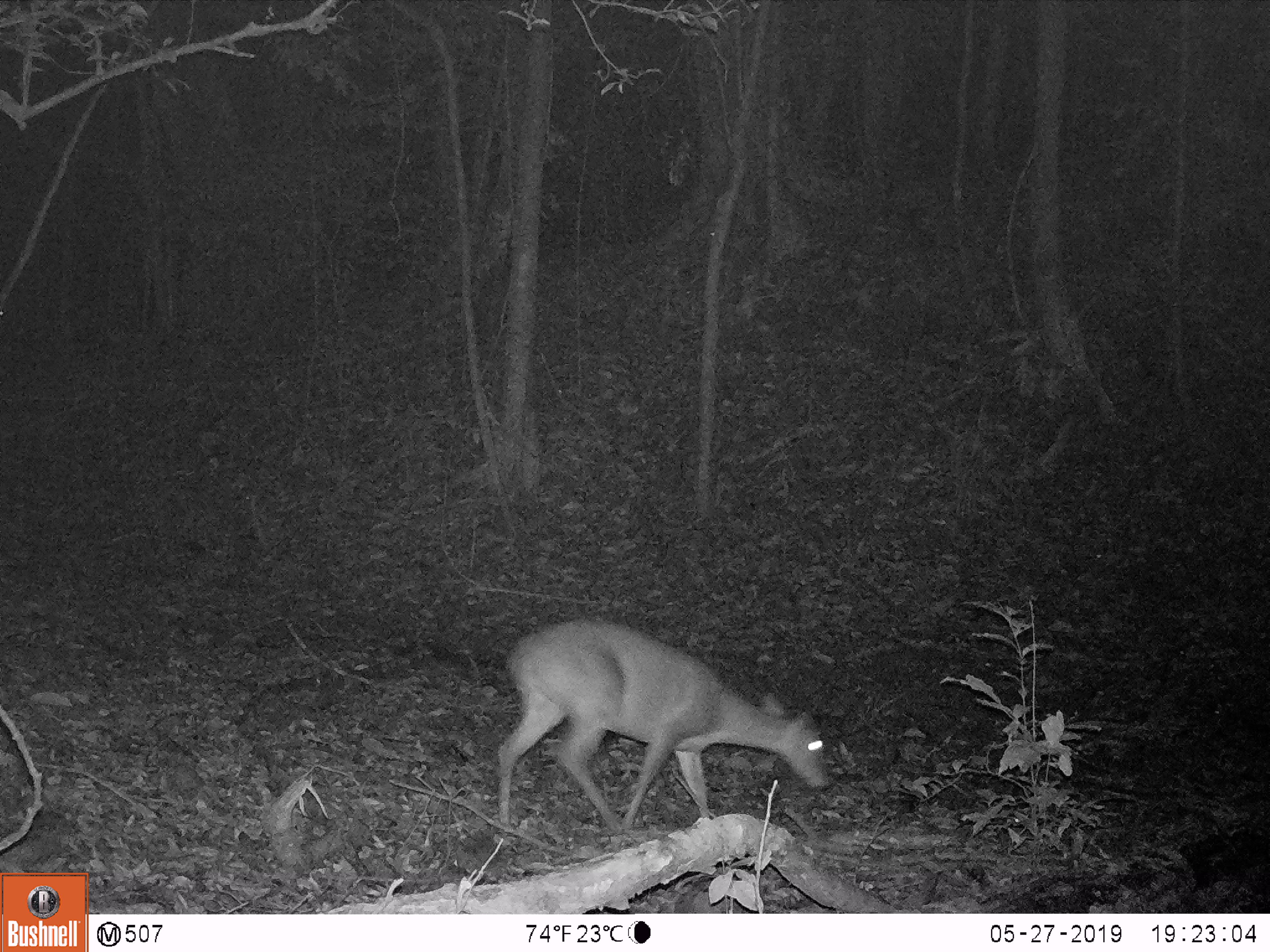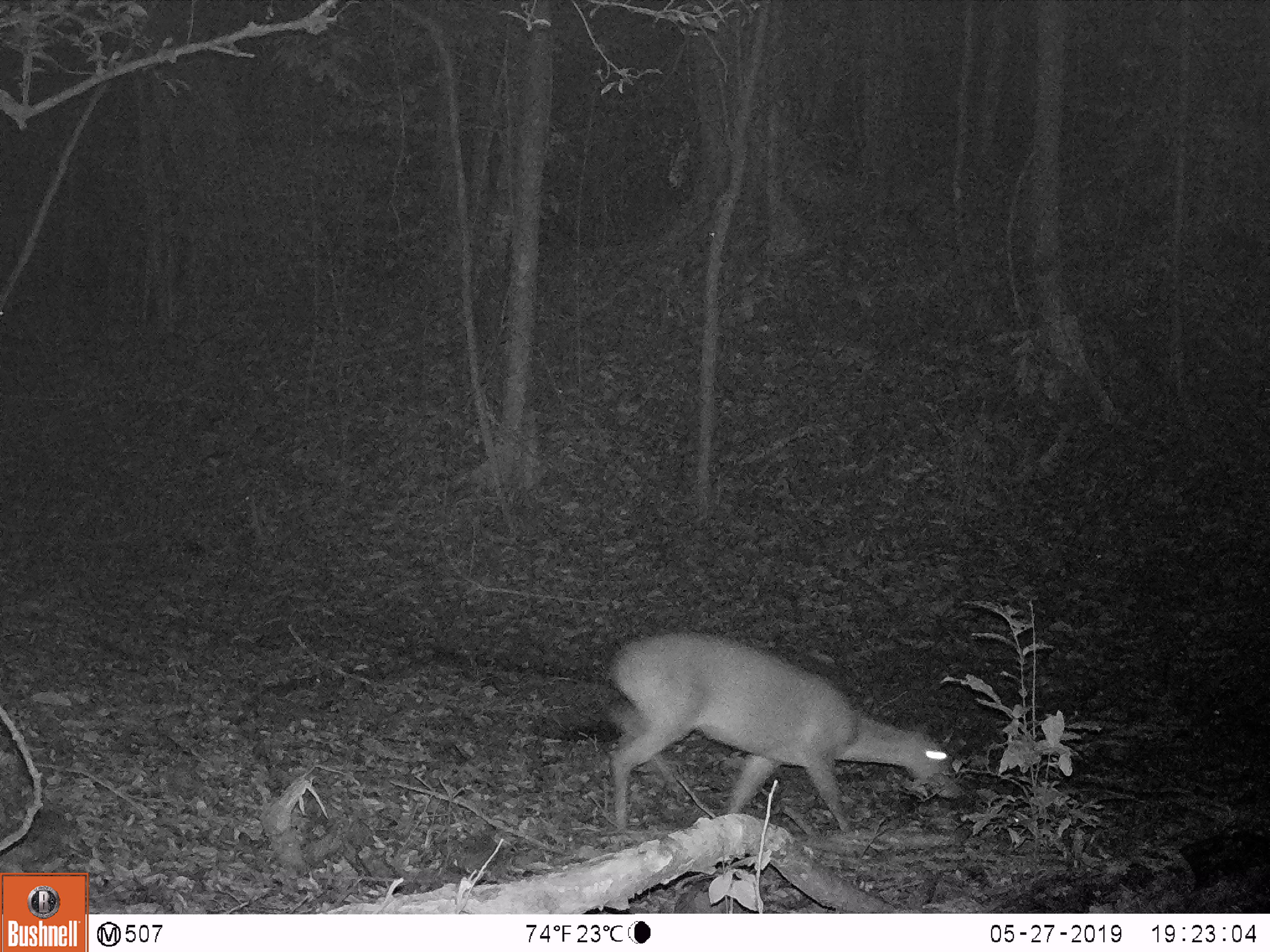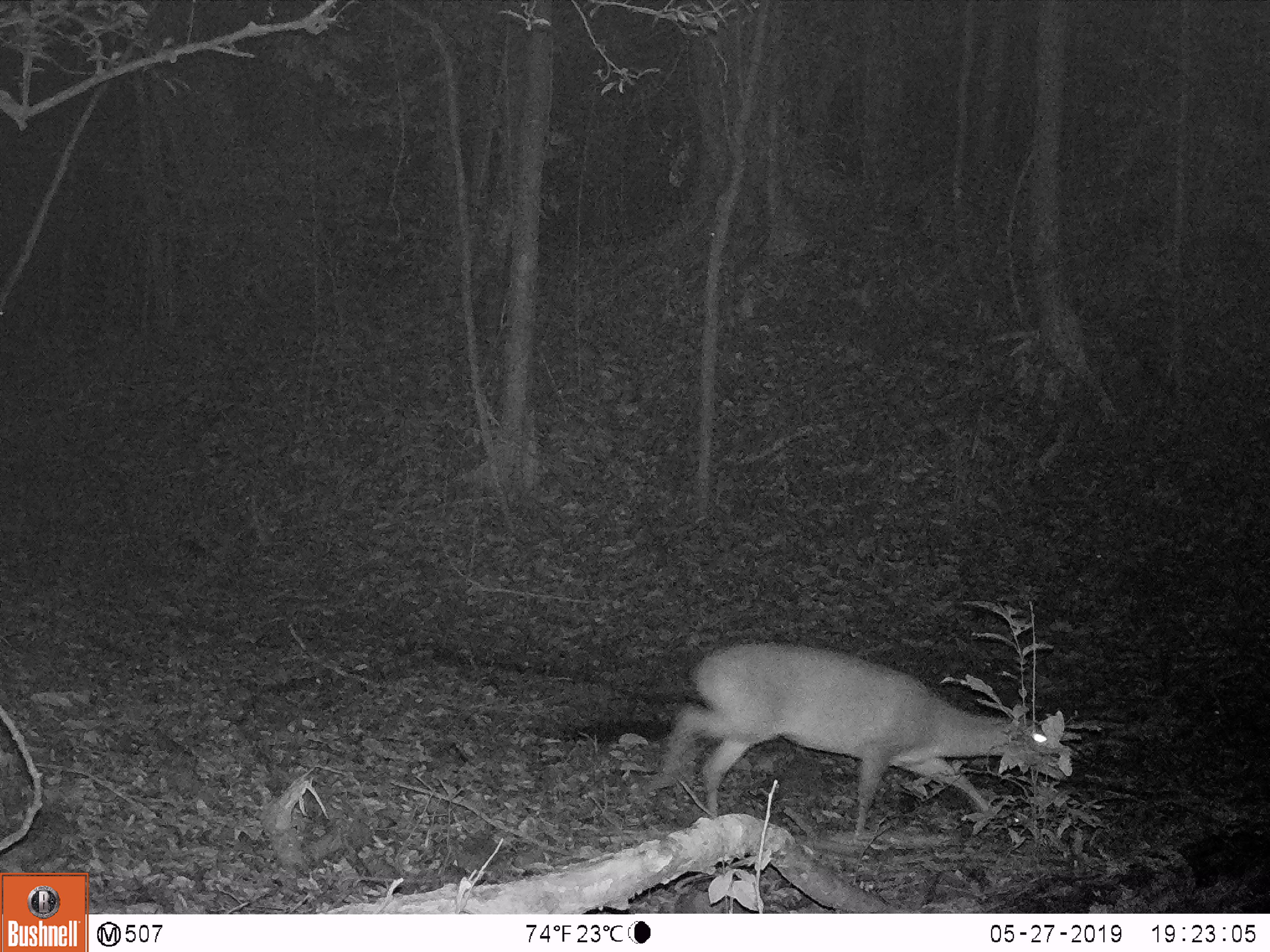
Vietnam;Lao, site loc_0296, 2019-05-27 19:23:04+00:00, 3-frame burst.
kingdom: Animalia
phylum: Chordata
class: Mammalia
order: Artiodactyla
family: Cervidae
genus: Muntiacus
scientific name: Muntiacus vuquangensis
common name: large-antlered muntjac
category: large antlered muntjac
Large antlered muntjac (large-antlered muntjac) (Muntiacus vuquangensis). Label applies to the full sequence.